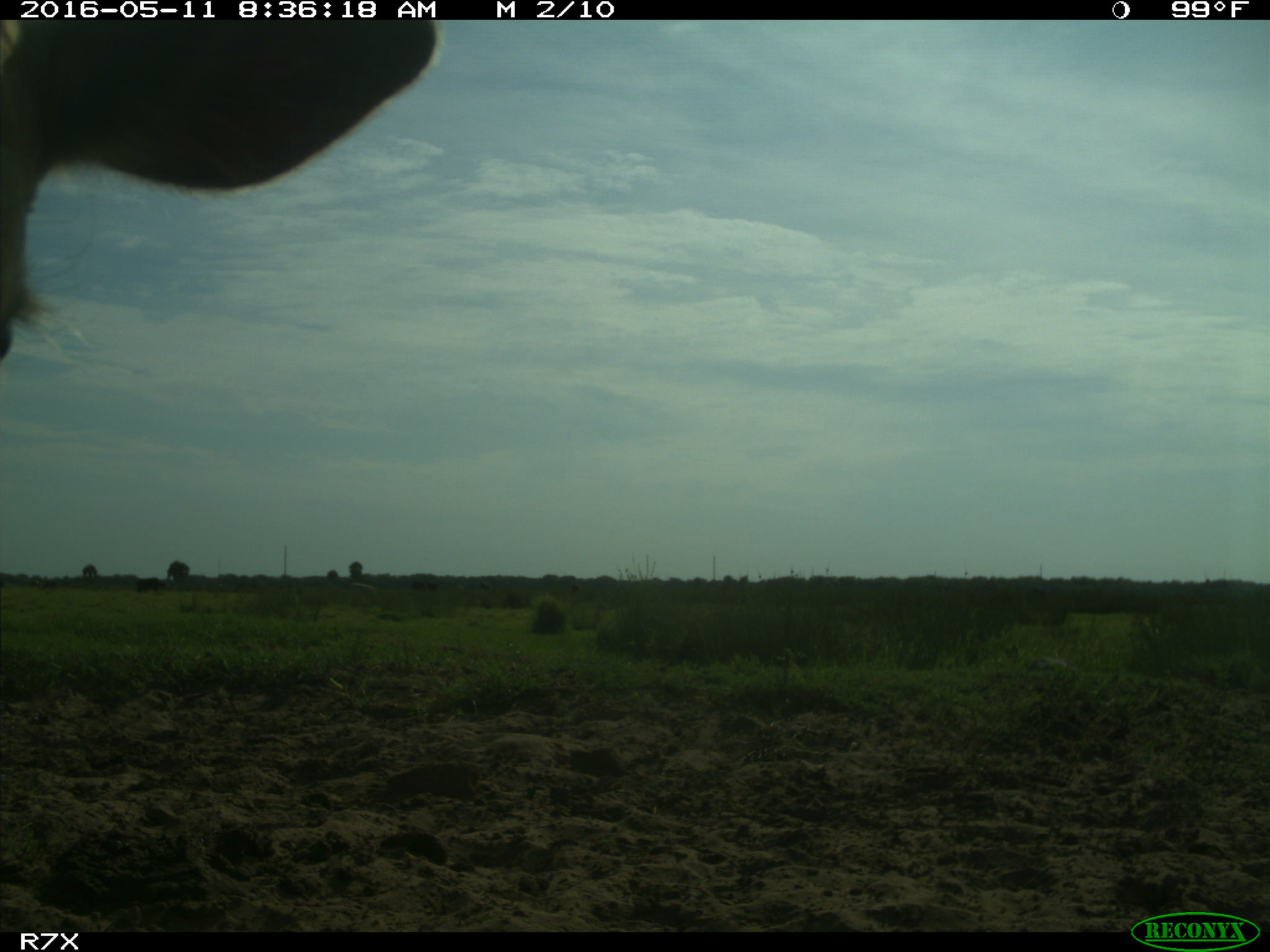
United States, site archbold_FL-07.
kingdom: Animalia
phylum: Chordata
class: Mammalia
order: Artiodactyla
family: Bovidae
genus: Bos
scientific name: Bos taurus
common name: domestic cow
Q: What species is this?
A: Bos taurus (domestic cow).